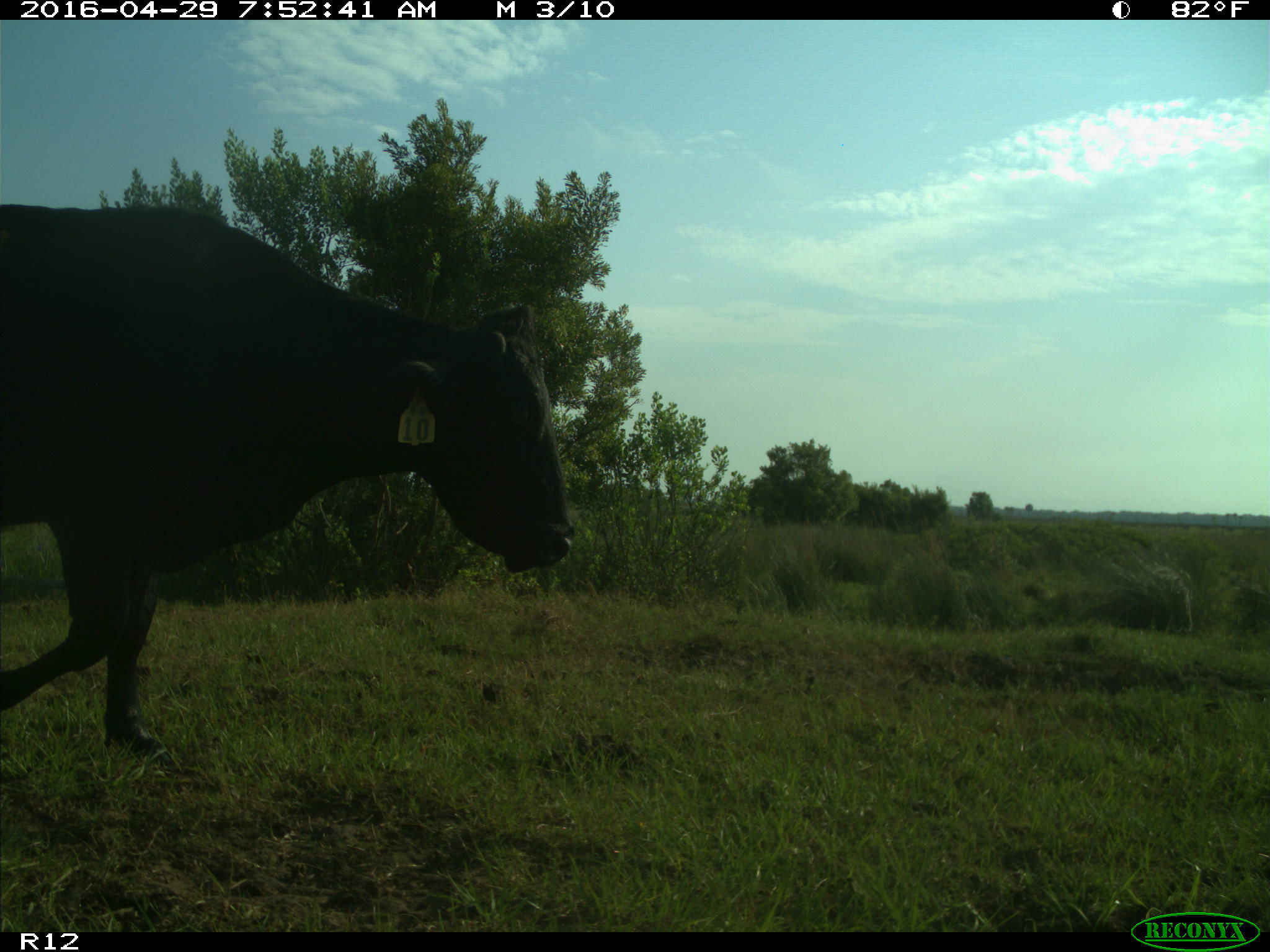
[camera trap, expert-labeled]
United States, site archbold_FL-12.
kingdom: Animalia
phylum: Chordata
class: Mammalia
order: Artiodactyla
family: Bovidae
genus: Bos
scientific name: Bos taurus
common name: domestic cow